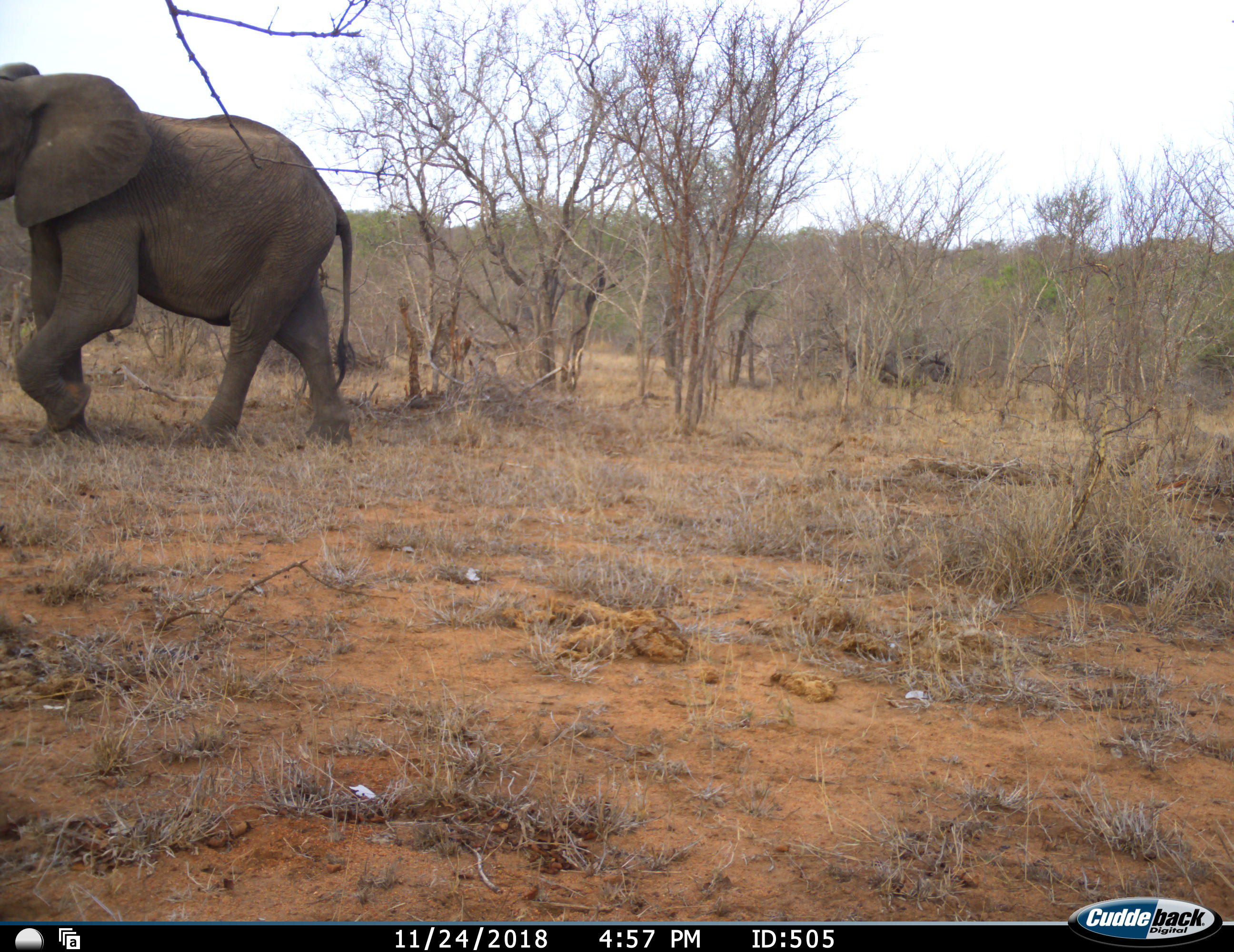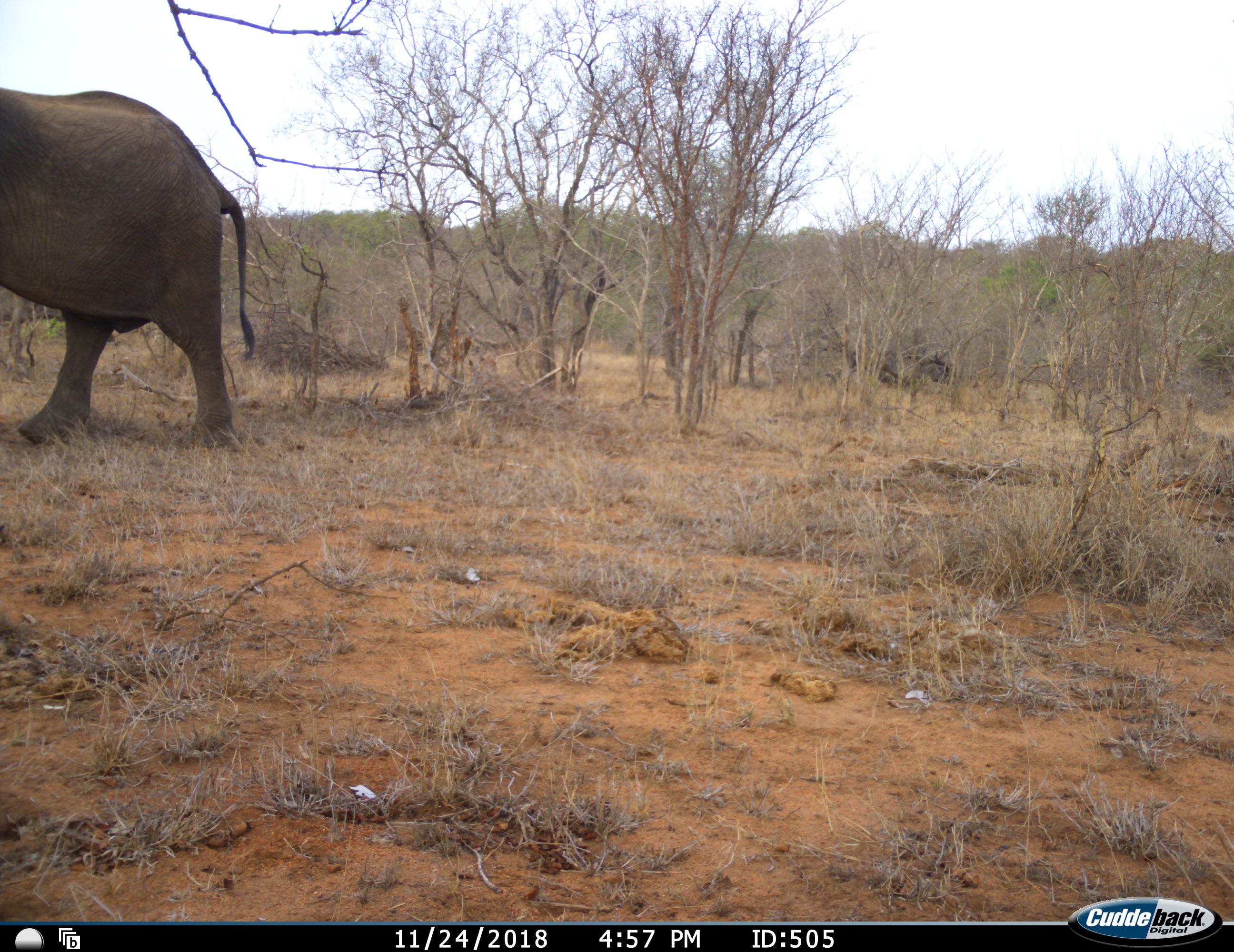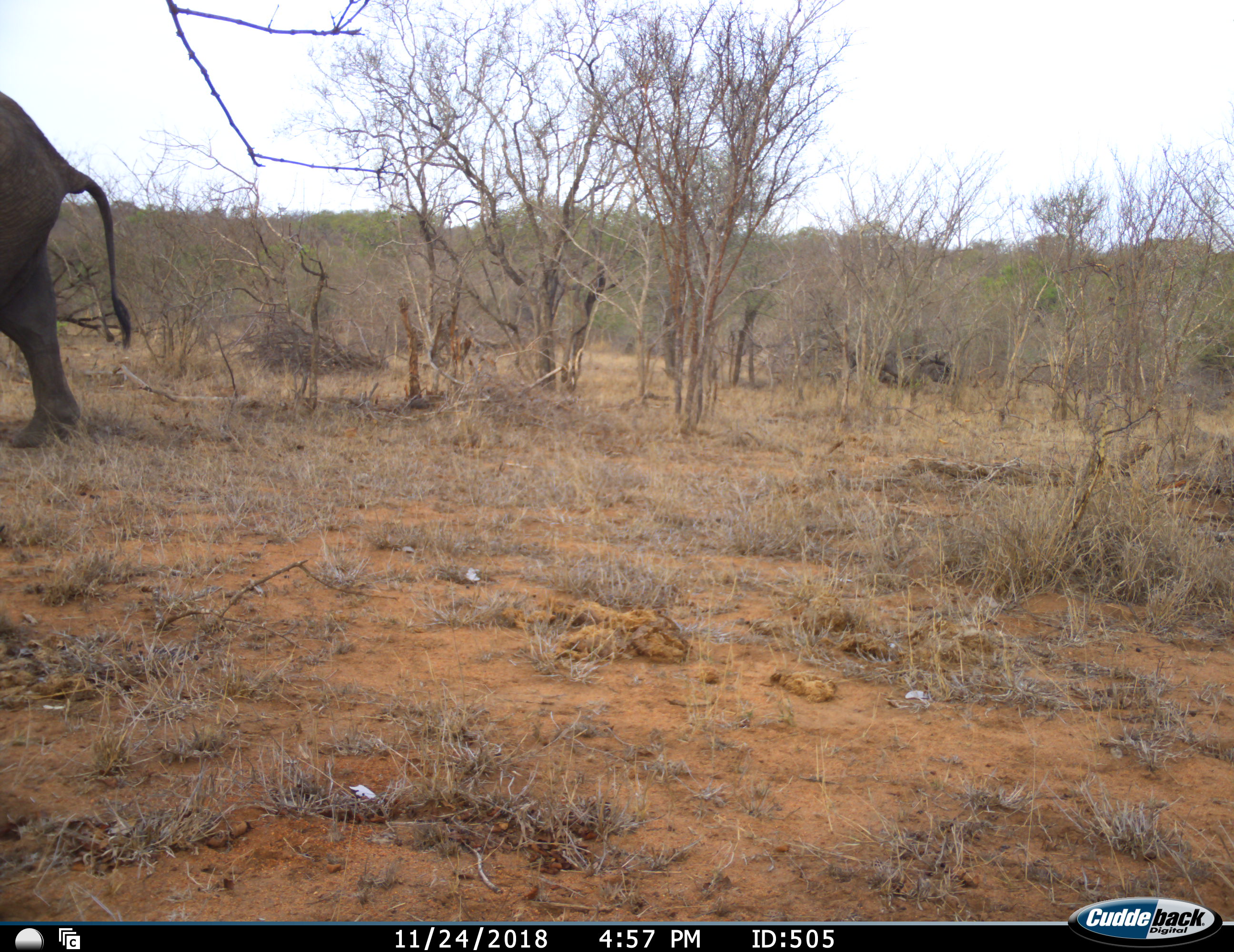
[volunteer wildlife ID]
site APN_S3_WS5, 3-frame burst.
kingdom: Animalia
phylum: Chordata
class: Mammalia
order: Proboscidea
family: Elephantidae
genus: Loxodonta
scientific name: Loxodonta africana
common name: african bush elephant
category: elephant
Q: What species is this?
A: Elephant (african bush elephant) (Loxodonta africana).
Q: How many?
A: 1.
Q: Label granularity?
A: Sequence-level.